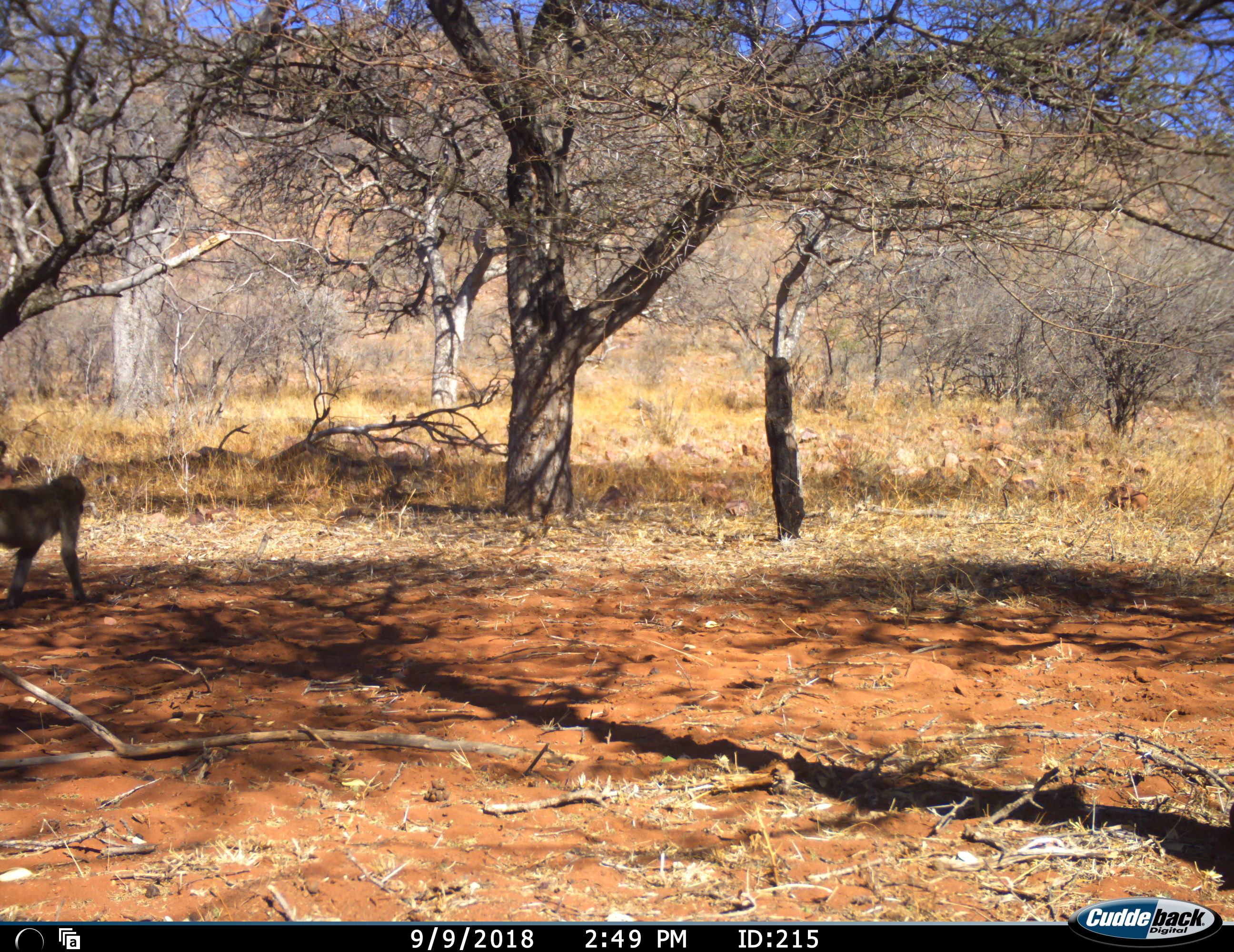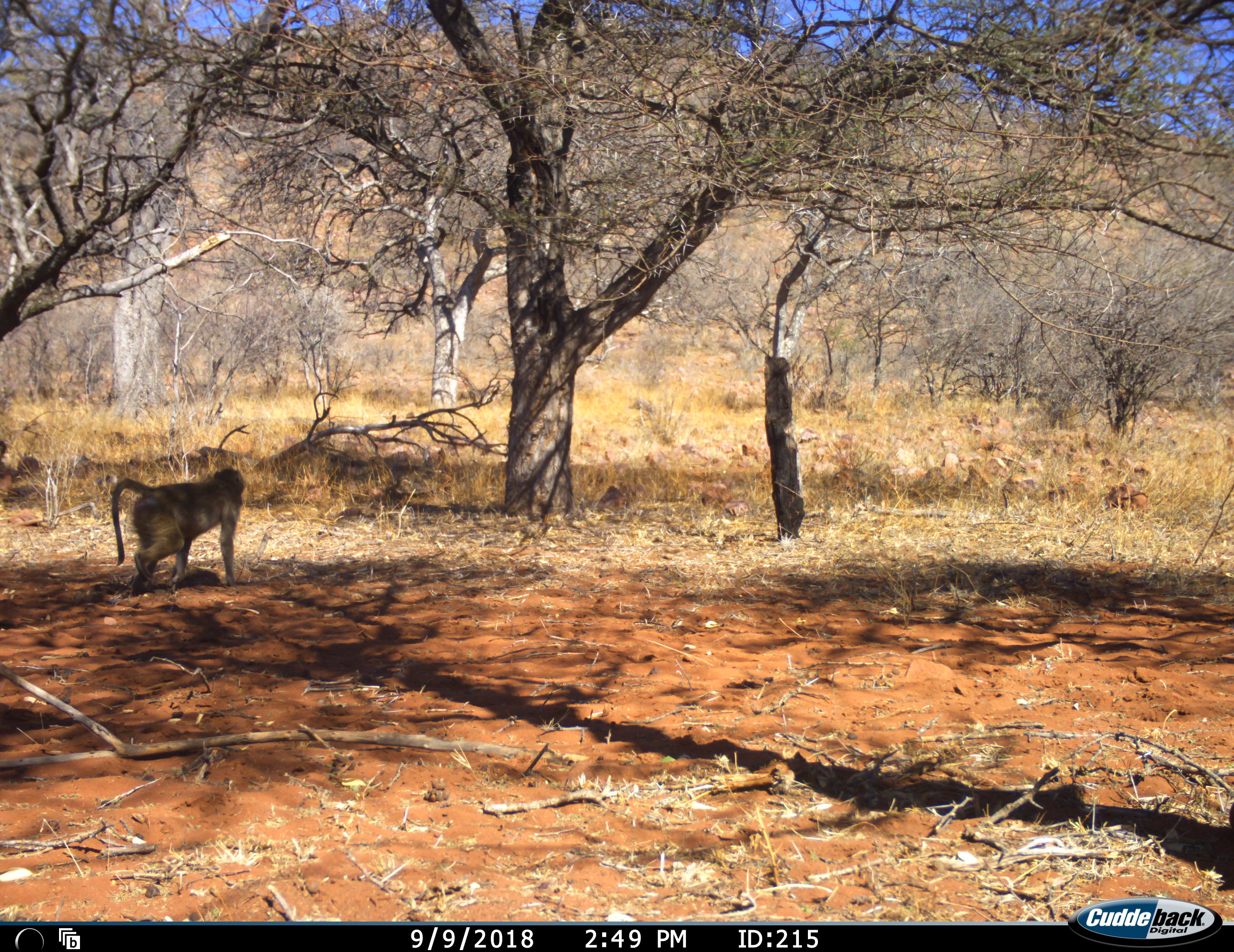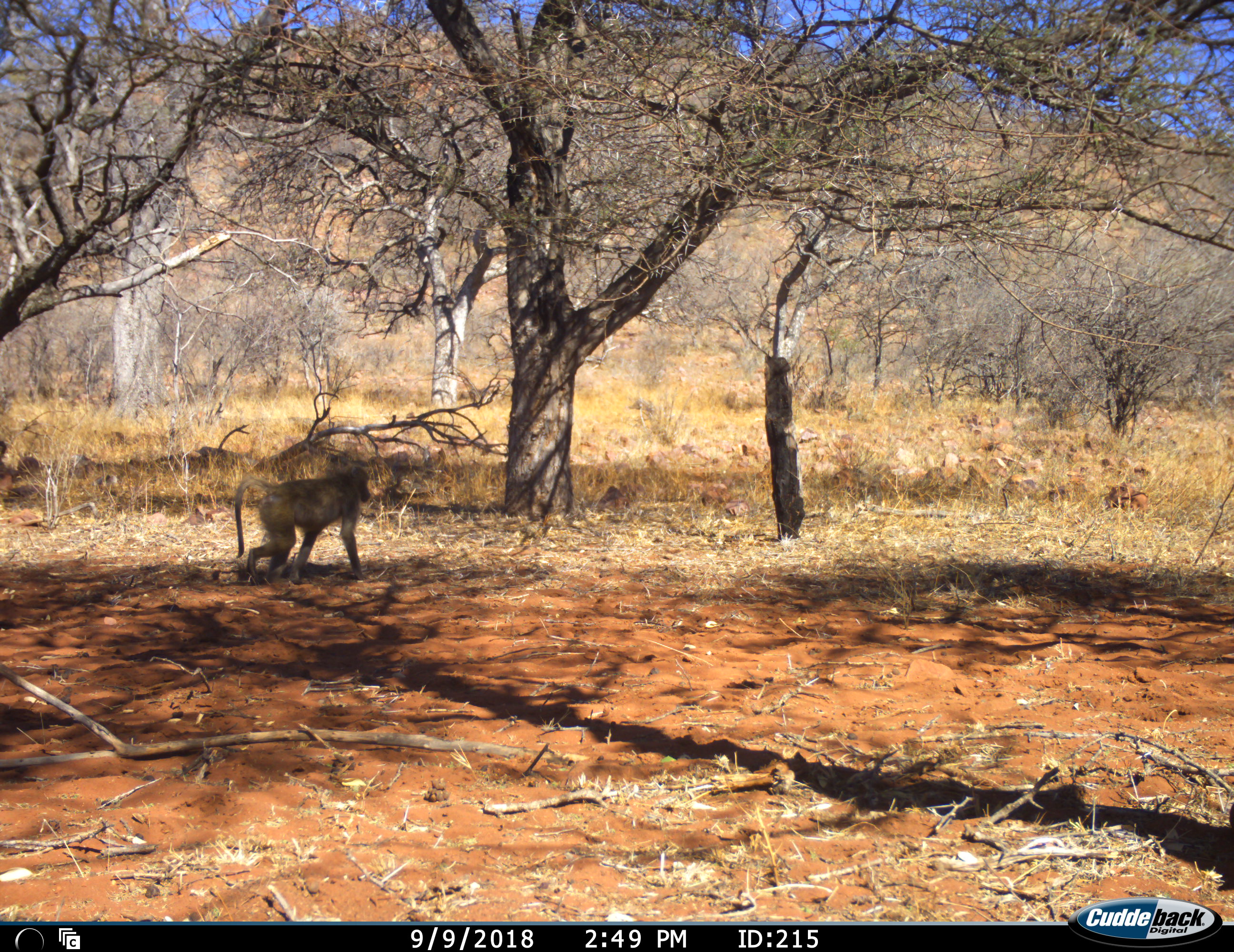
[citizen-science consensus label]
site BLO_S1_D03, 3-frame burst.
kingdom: Animalia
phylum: Chordata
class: Mammalia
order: Primates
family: Cercopithecidae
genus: Papio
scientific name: Papio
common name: baboon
Baboon (Papio), count 1. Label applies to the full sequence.